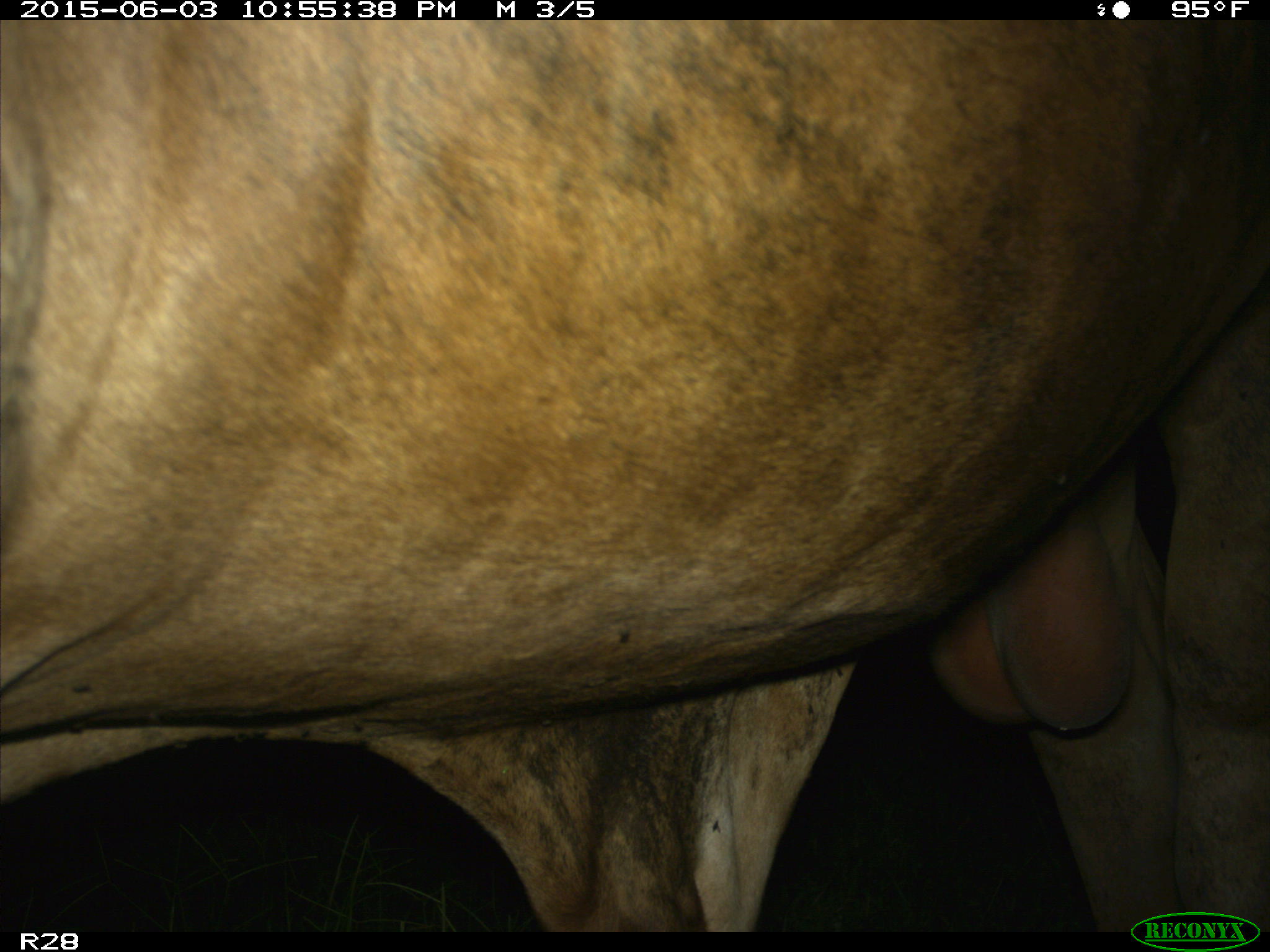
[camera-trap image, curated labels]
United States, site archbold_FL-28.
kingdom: Animalia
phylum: Chordata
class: Mammalia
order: Artiodactyla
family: Bovidae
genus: Bos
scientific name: Bos taurus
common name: domestic cow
Bos taurus (domestic cow).